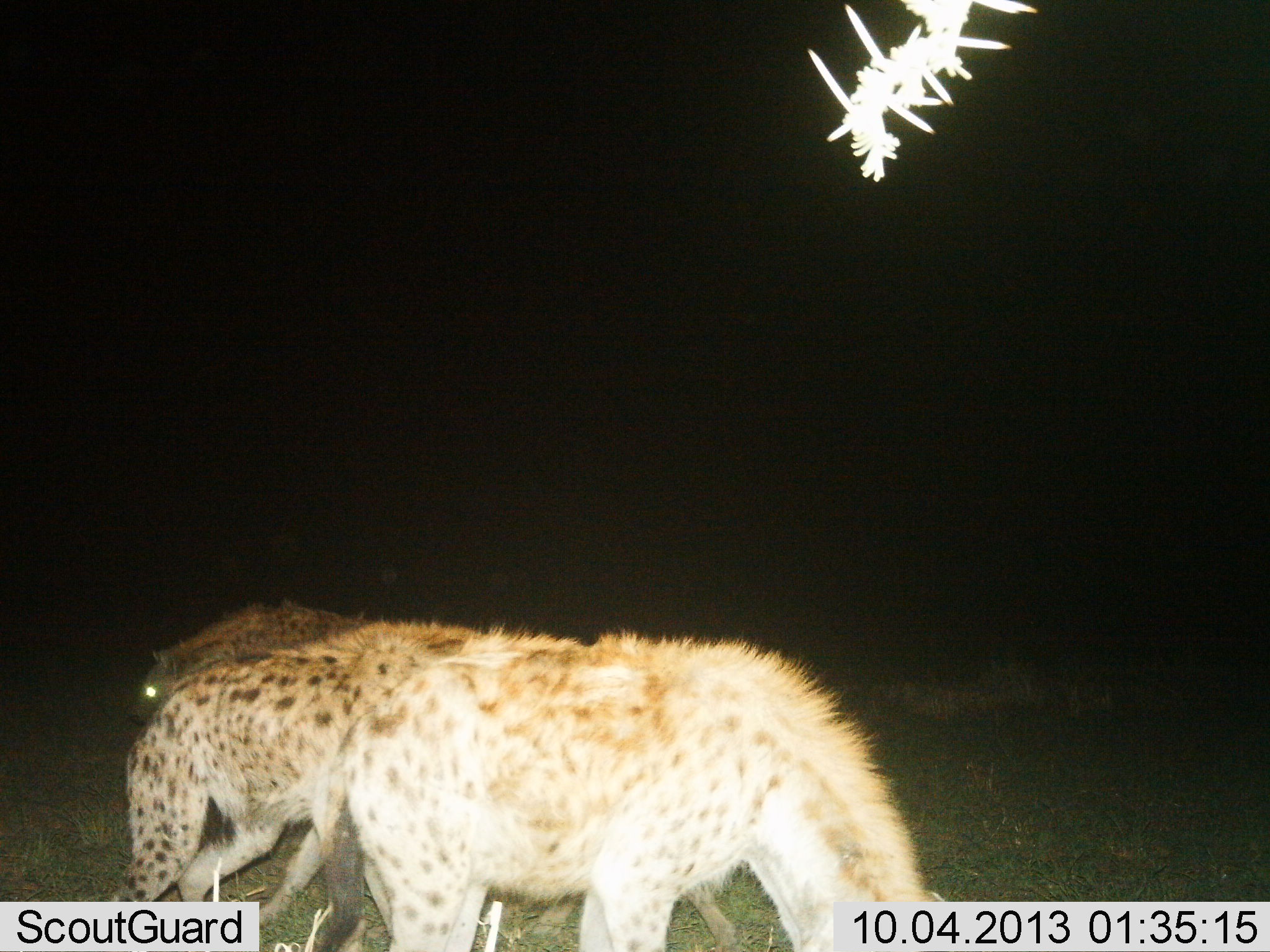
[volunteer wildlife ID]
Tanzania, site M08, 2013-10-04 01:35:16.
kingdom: Animalia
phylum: Chordata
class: Mammalia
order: Carnivora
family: Hyaenidae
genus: Crocuta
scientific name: Crocuta crocuta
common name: spotted hyena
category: hyenaspotted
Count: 3.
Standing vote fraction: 62%.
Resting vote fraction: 0%.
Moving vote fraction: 33%.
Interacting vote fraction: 10%.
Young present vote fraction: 0%.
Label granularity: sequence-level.